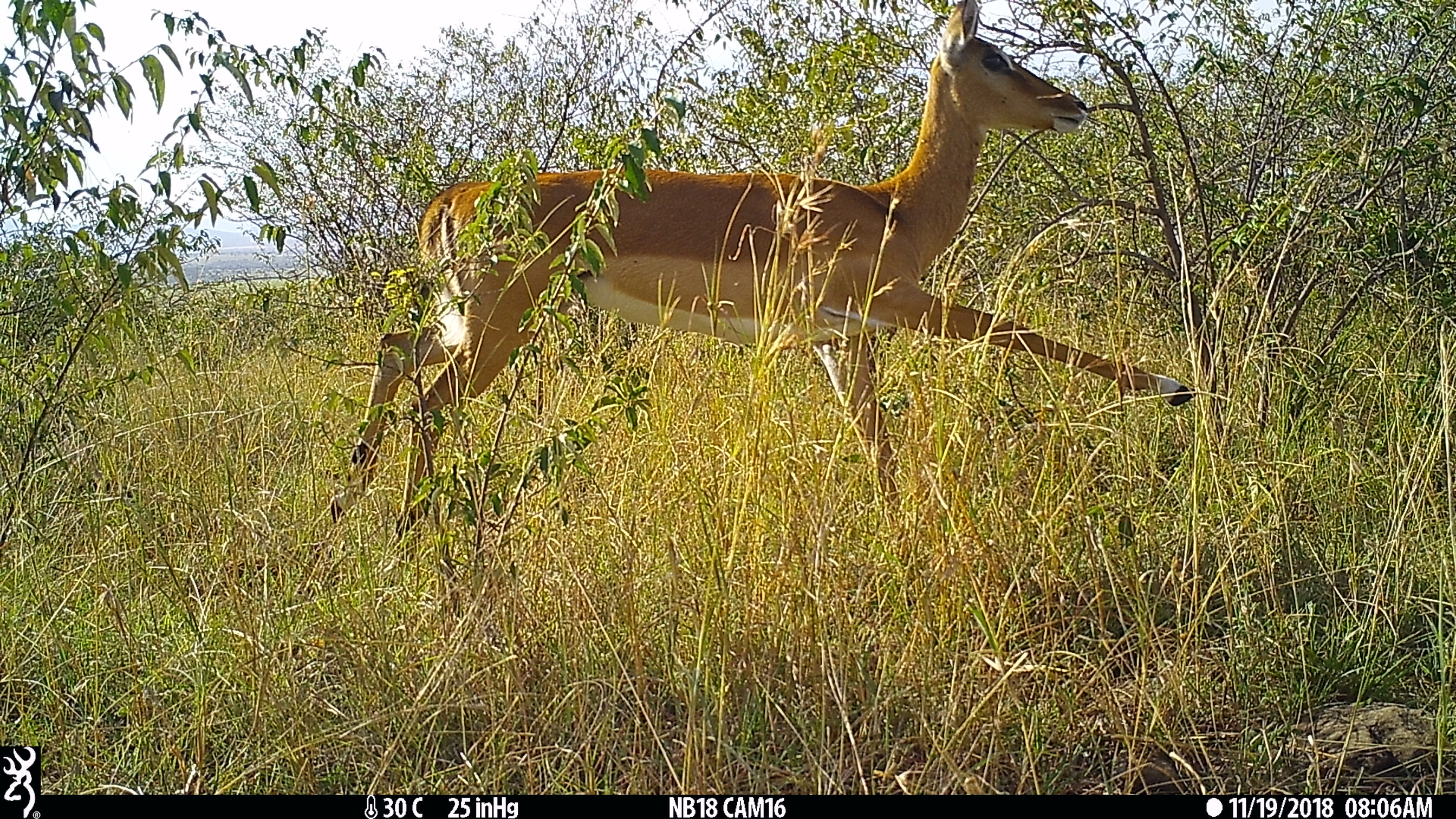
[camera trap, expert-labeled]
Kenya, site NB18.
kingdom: Animalia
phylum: Chordata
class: Mammalia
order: Artiodactyla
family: Bovidae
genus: Aepyceros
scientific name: Aepyceros melampus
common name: impala